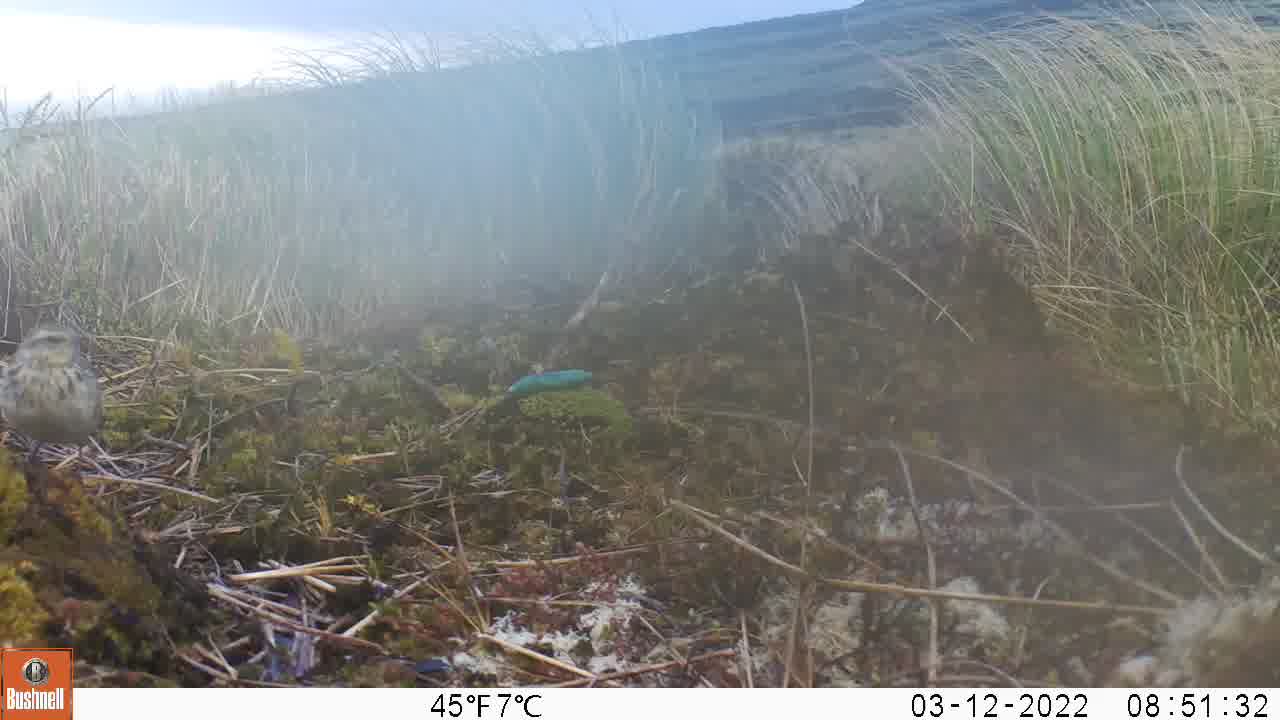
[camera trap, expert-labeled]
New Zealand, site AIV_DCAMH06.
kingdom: Animalia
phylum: Chordata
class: Aves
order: Passeriformes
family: Motacillidae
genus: Anthus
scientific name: Anthus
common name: pipit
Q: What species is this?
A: Pipit (Anthus).